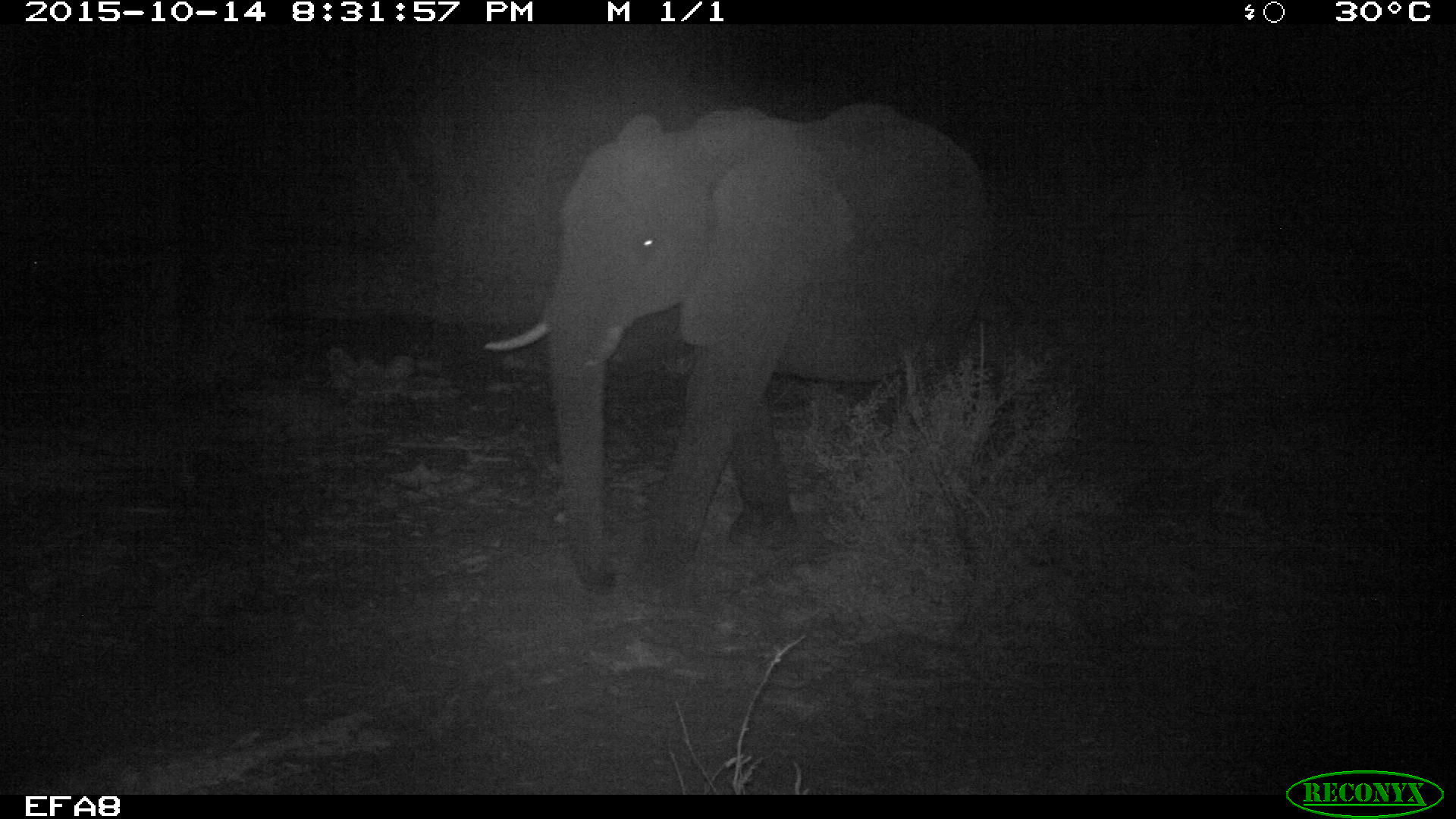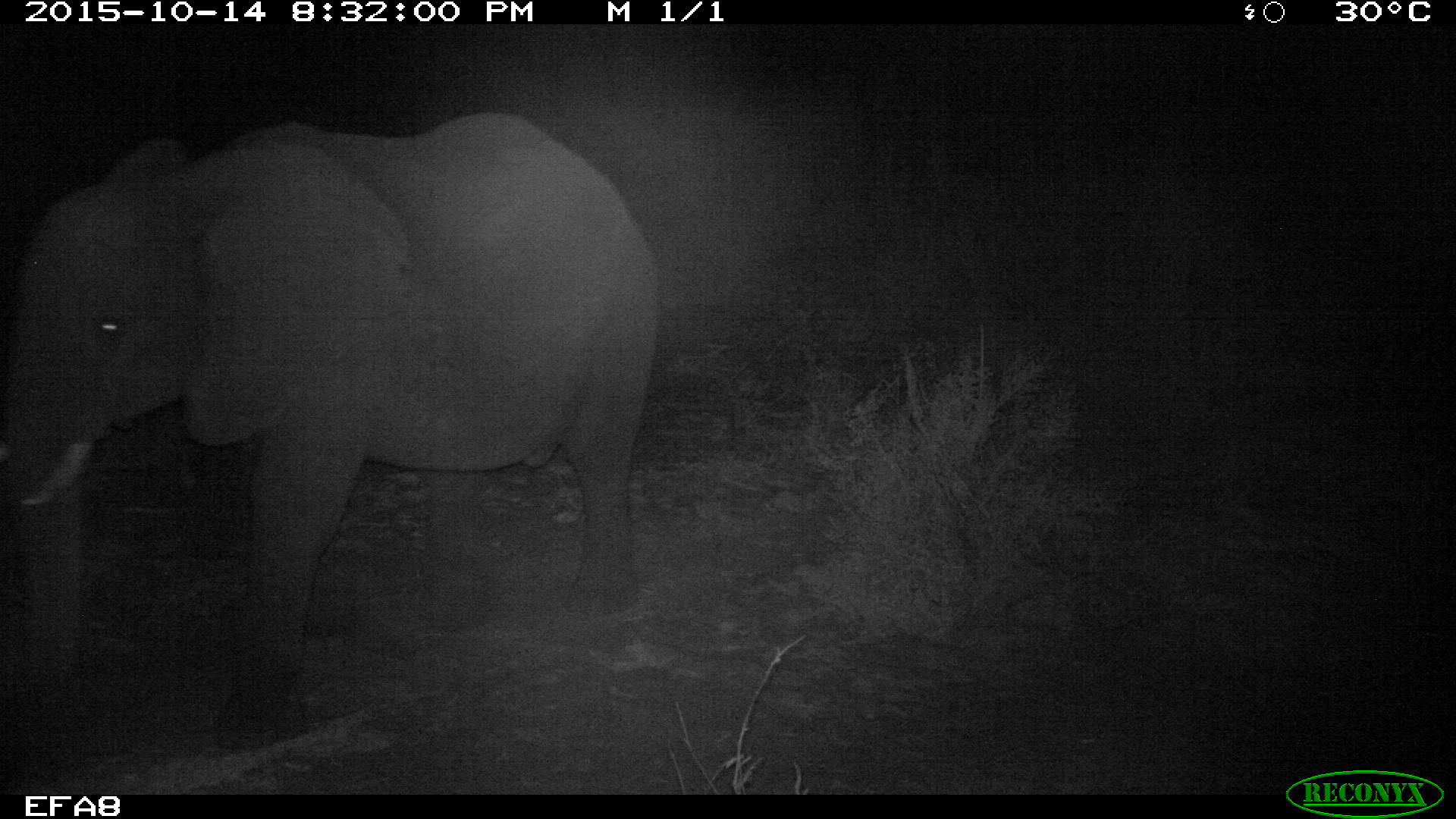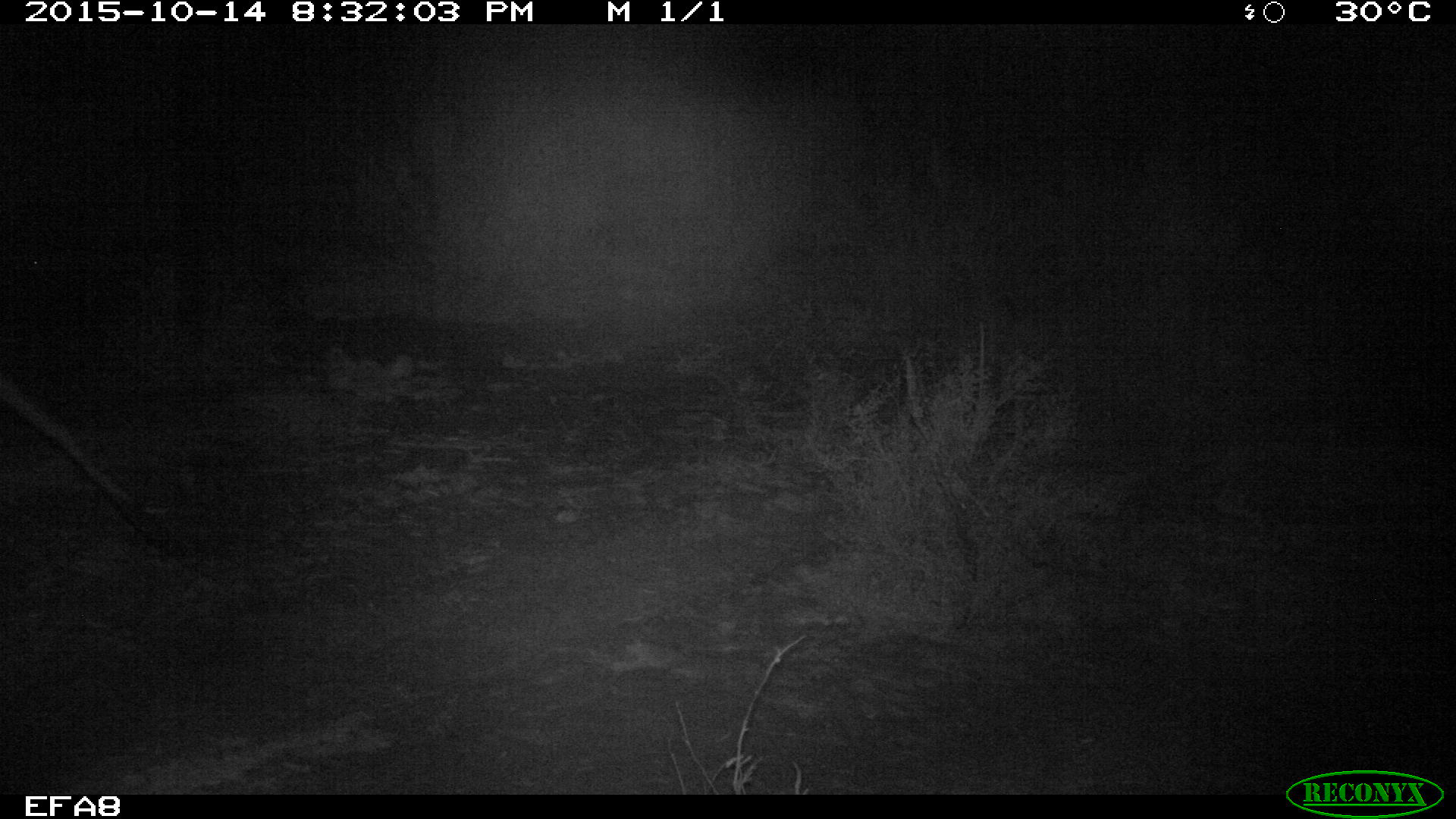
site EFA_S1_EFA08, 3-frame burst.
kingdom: Animalia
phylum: Chordata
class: Mammalia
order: Proboscidea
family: Elephantidae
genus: Loxodonta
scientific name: Loxodonta africana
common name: african bush elephant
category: elephant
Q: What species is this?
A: Elephant (african bush elephant) (Loxodonta africana).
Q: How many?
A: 1.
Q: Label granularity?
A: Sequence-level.